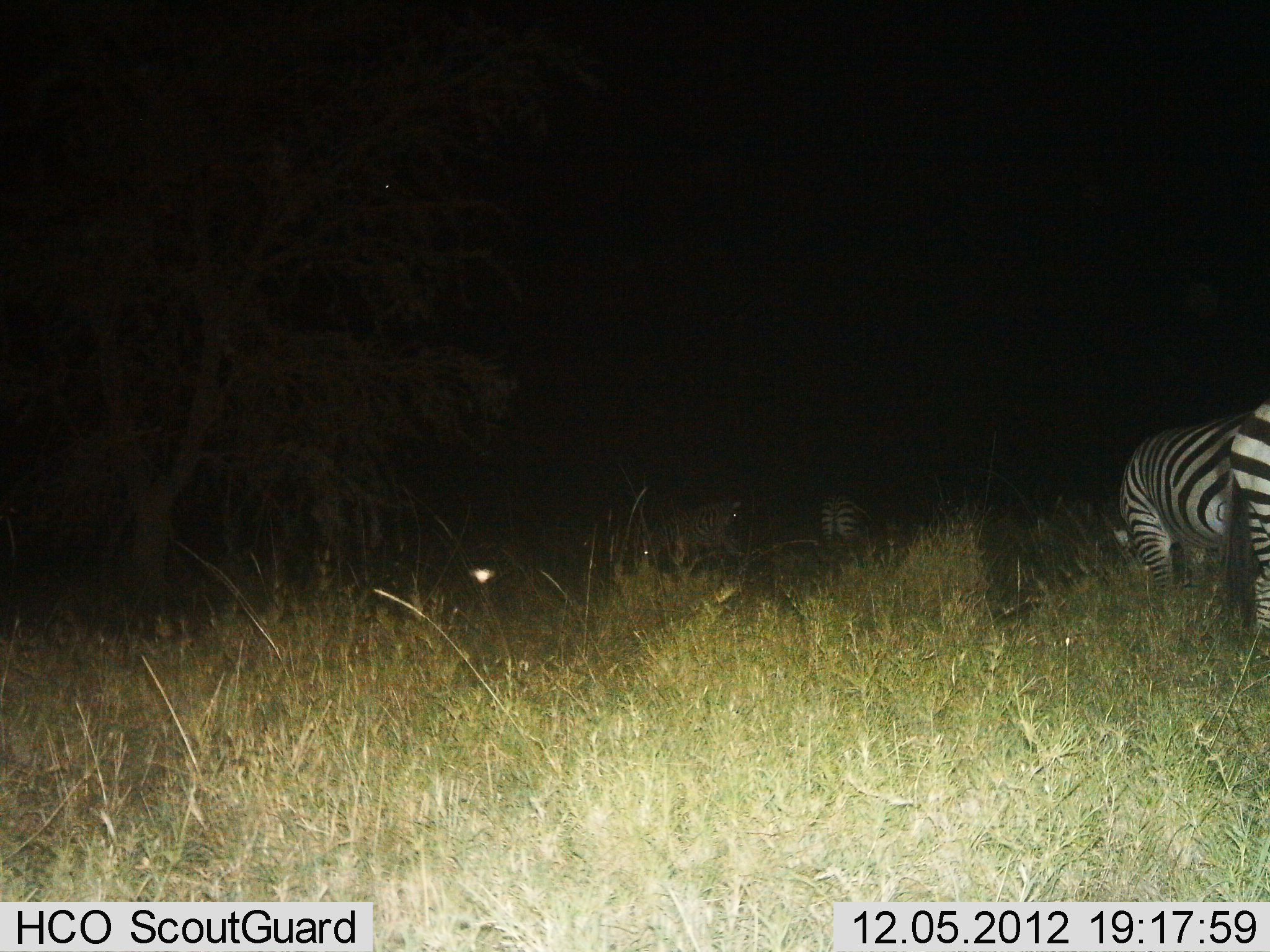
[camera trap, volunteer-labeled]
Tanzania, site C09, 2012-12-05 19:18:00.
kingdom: Animalia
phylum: Chordata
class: Mammalia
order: Perissodactyla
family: Equidae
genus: Equus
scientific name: Equus quagga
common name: plains zebra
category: zebra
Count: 3.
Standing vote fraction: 70%.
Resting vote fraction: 0%.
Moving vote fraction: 0%.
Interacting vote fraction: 0%.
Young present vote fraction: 0%.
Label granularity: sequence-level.